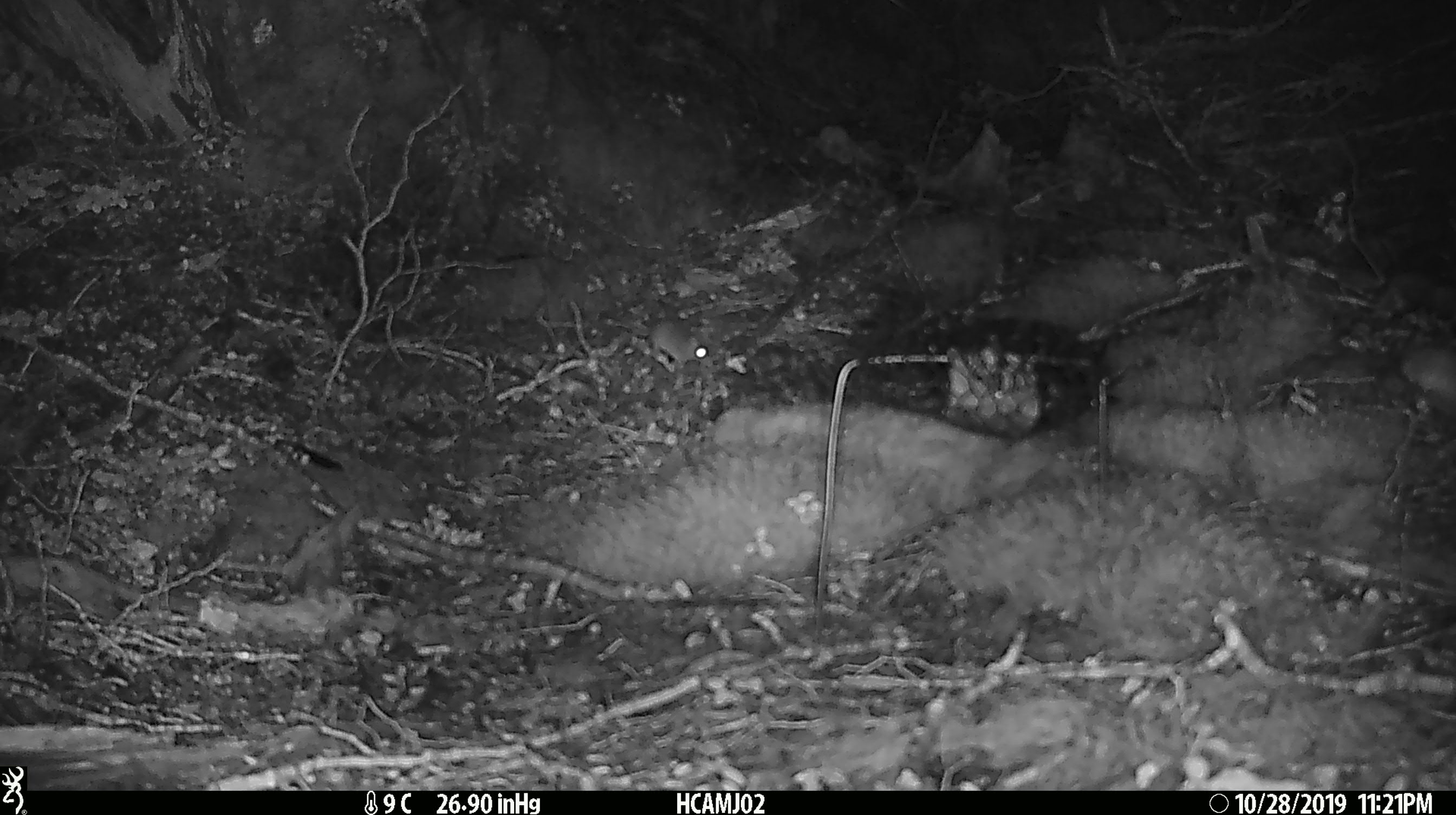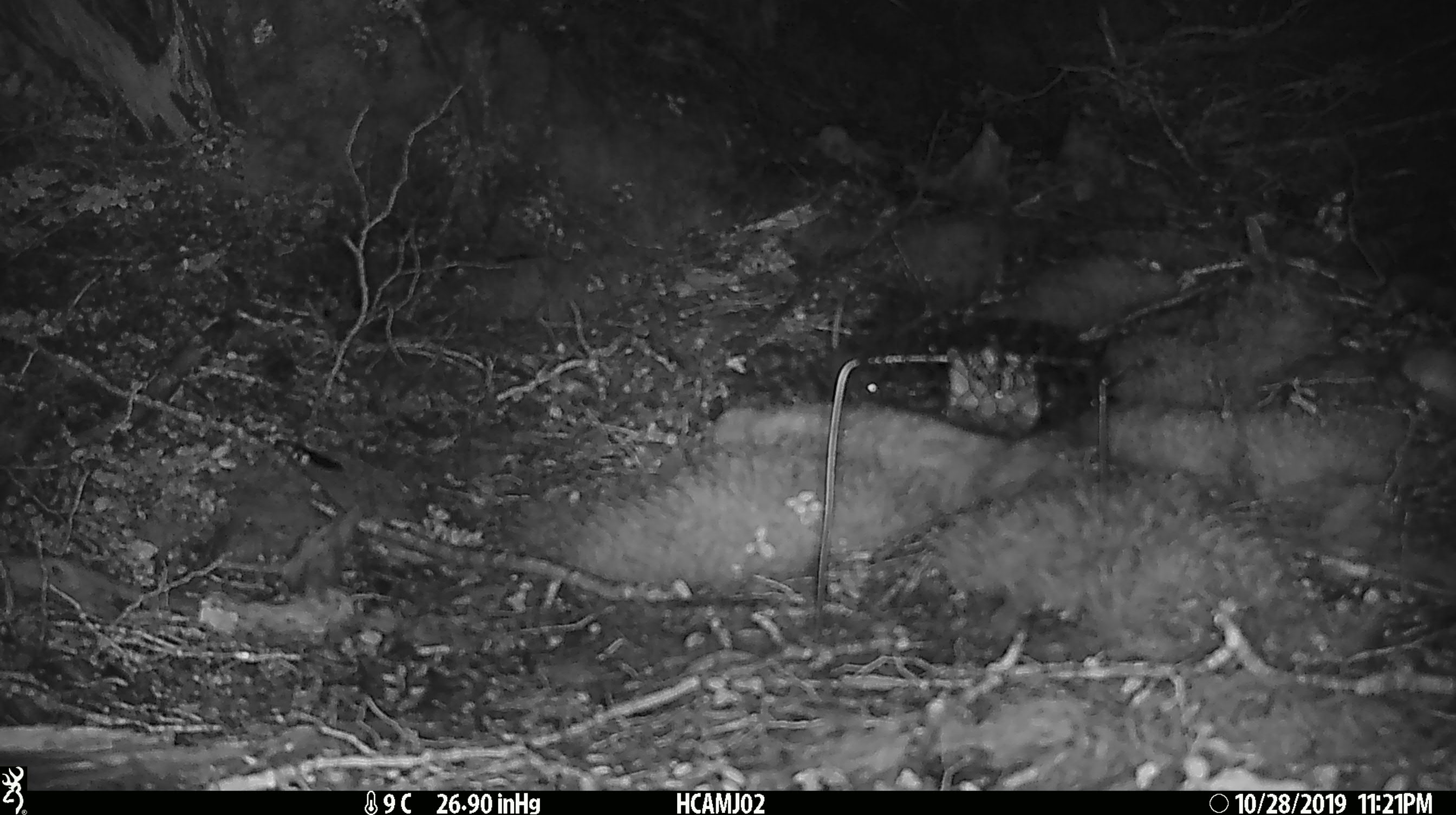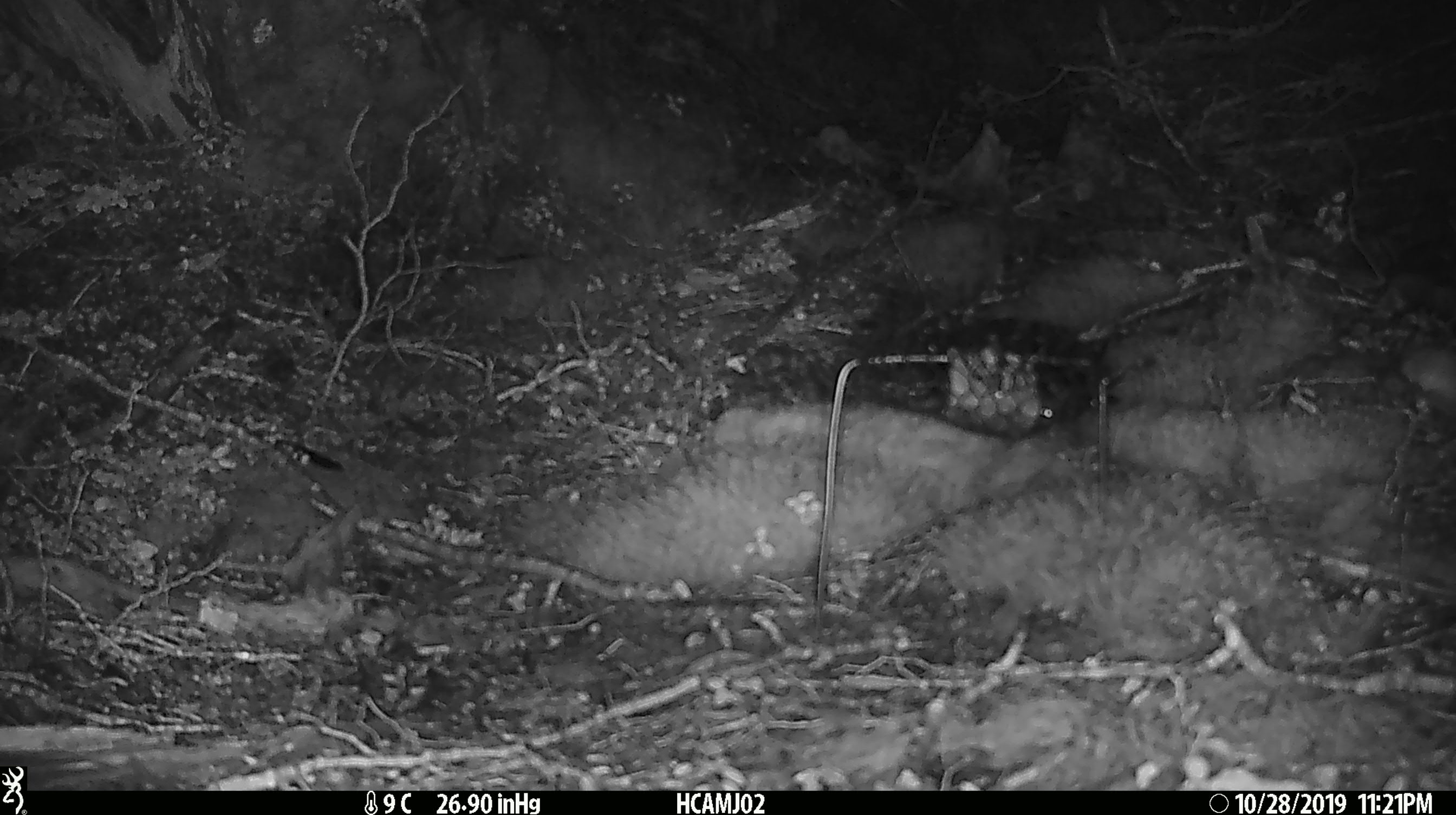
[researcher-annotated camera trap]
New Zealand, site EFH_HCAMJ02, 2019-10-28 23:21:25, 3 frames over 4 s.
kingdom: Animalia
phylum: Chordata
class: Mammalia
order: Rodentia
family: Muridae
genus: Mus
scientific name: Mus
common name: mouse